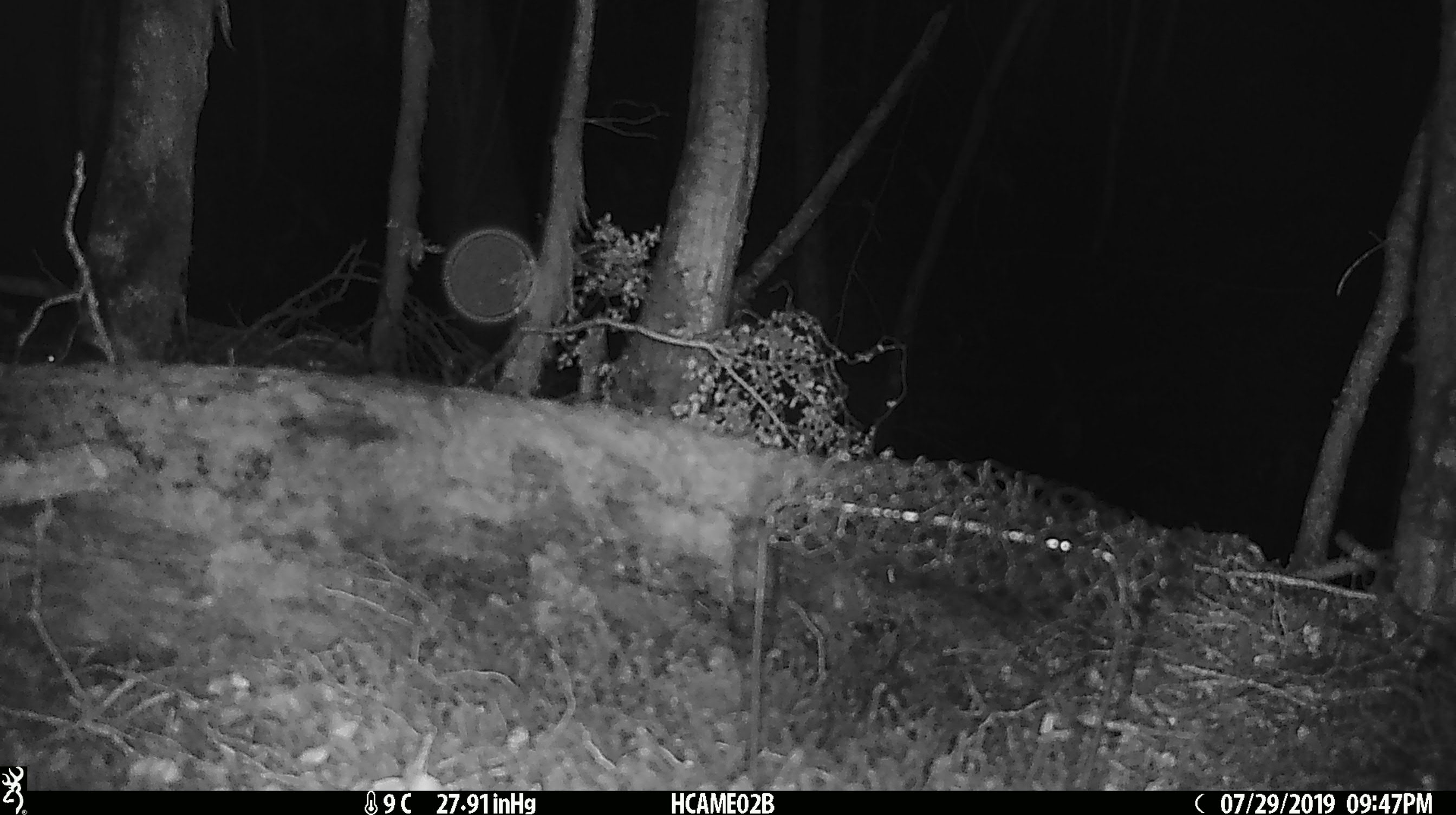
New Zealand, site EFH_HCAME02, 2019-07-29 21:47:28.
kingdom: Animalia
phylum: Chordata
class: Mammalia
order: Rodentia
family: Muridae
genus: Mus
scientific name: Mus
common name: mouse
Mouse (Mus).